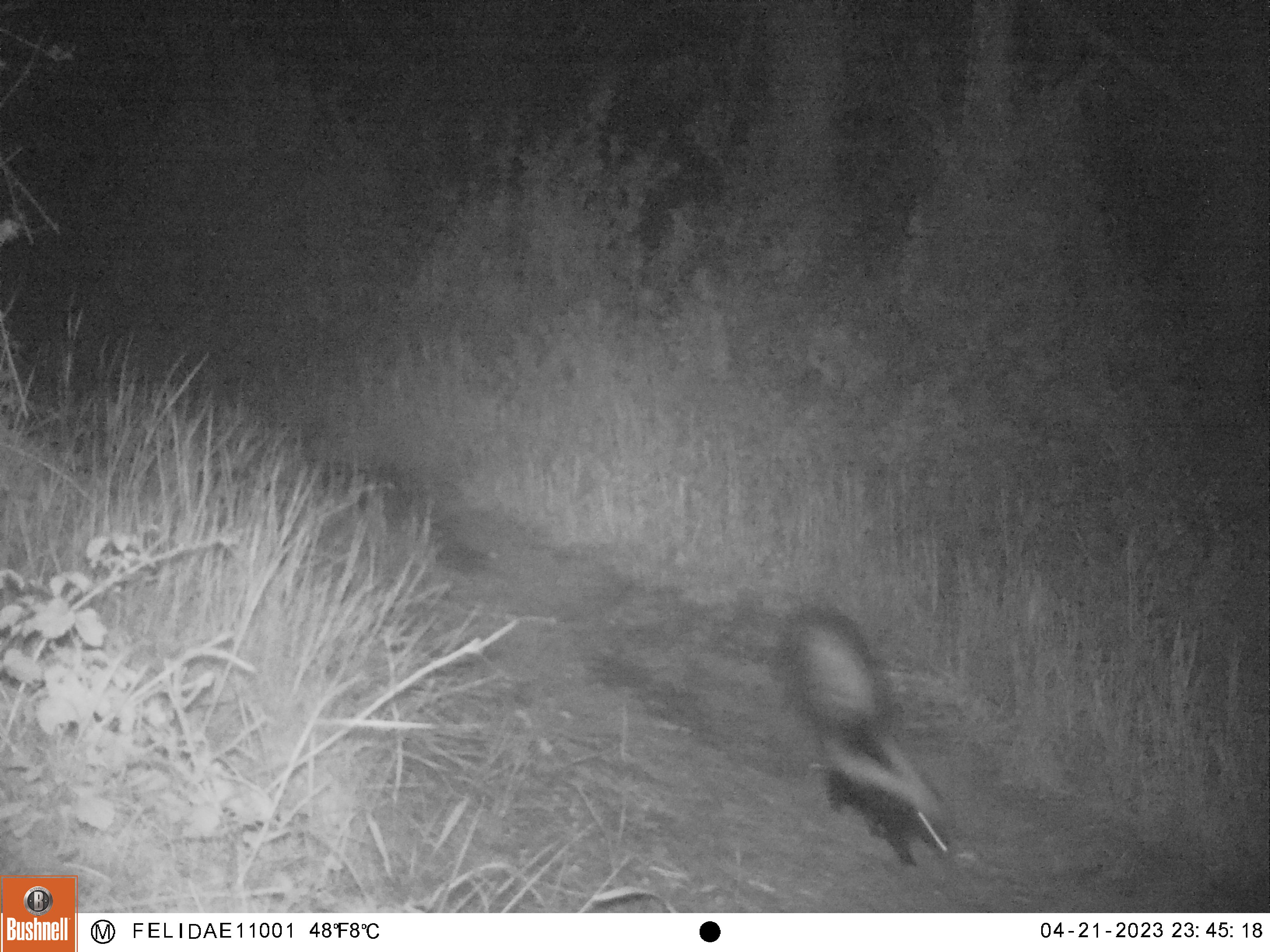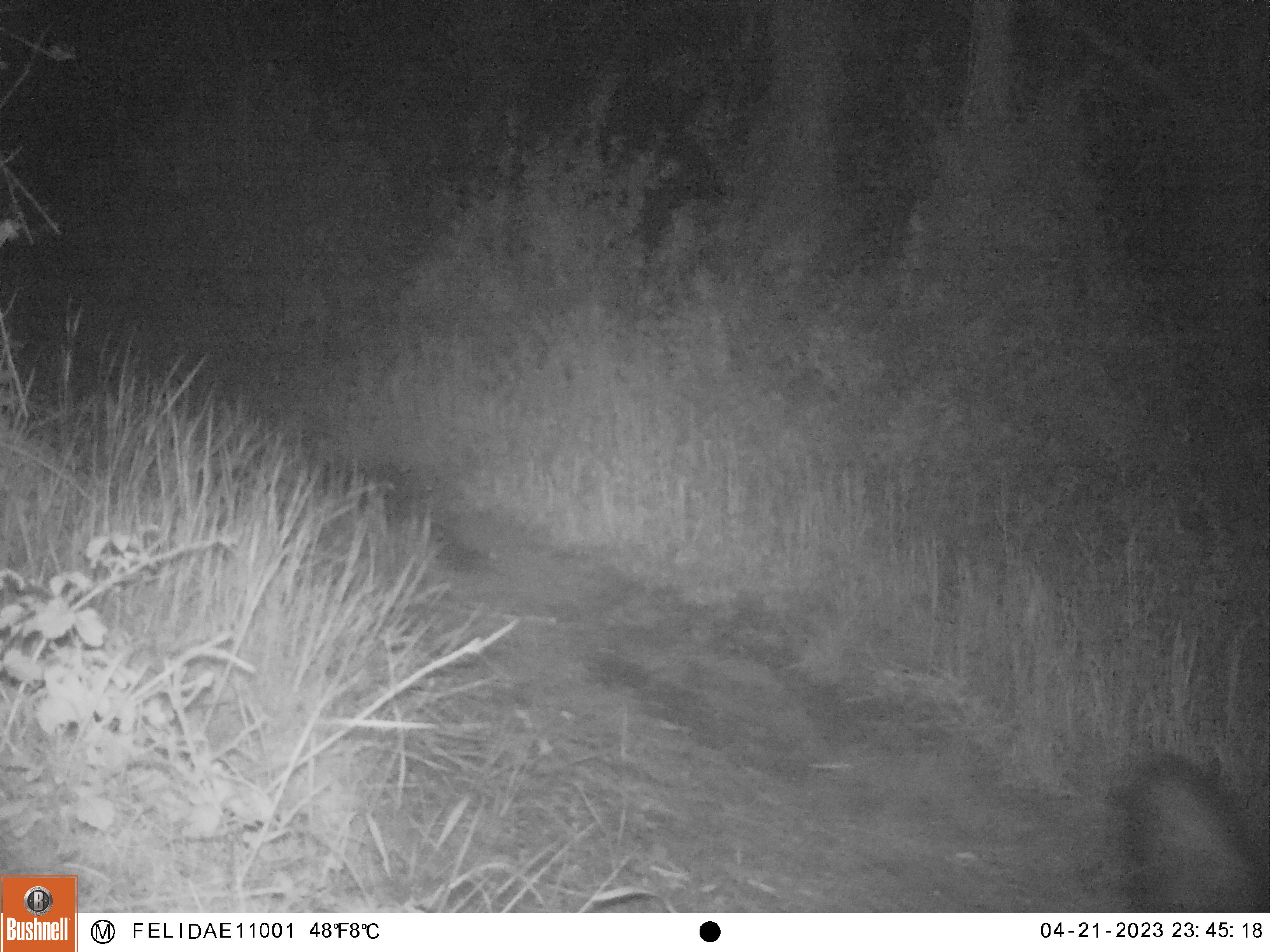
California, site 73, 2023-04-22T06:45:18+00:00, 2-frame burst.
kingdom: Animalia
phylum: Chordata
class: Mammalia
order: Carnivora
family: Mephitidae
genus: Mephitis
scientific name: Mephitis mephitis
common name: striped skunk